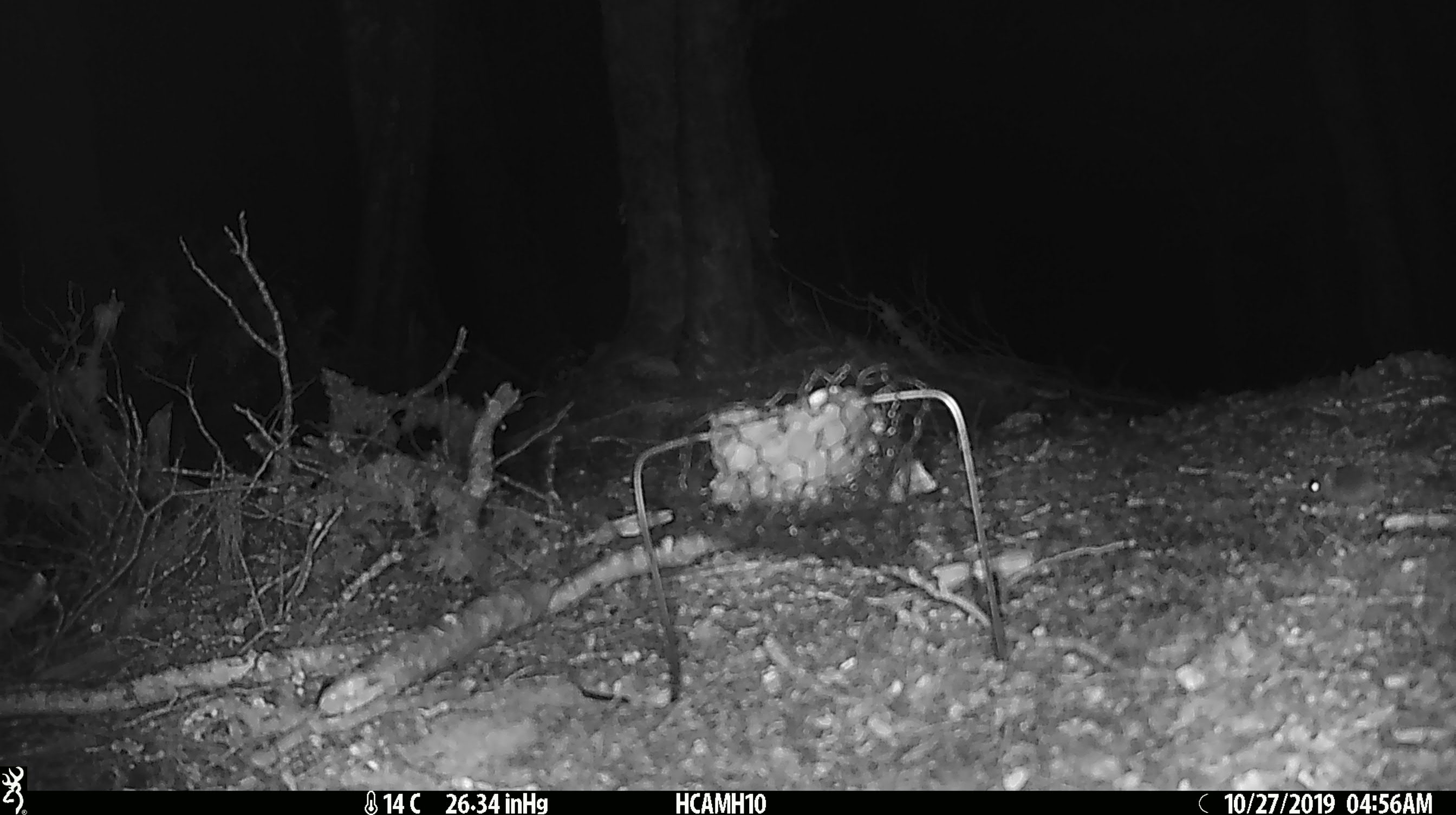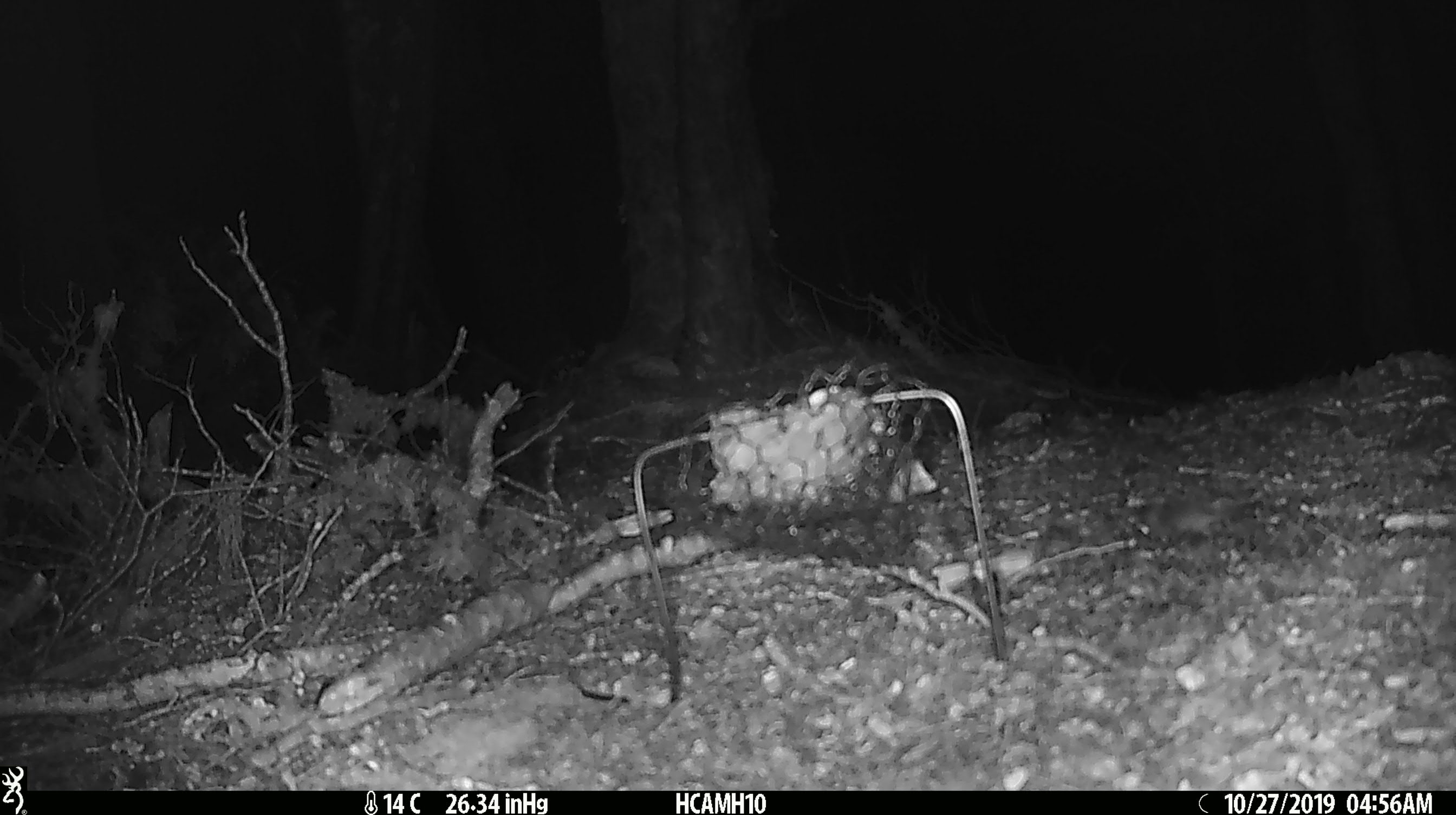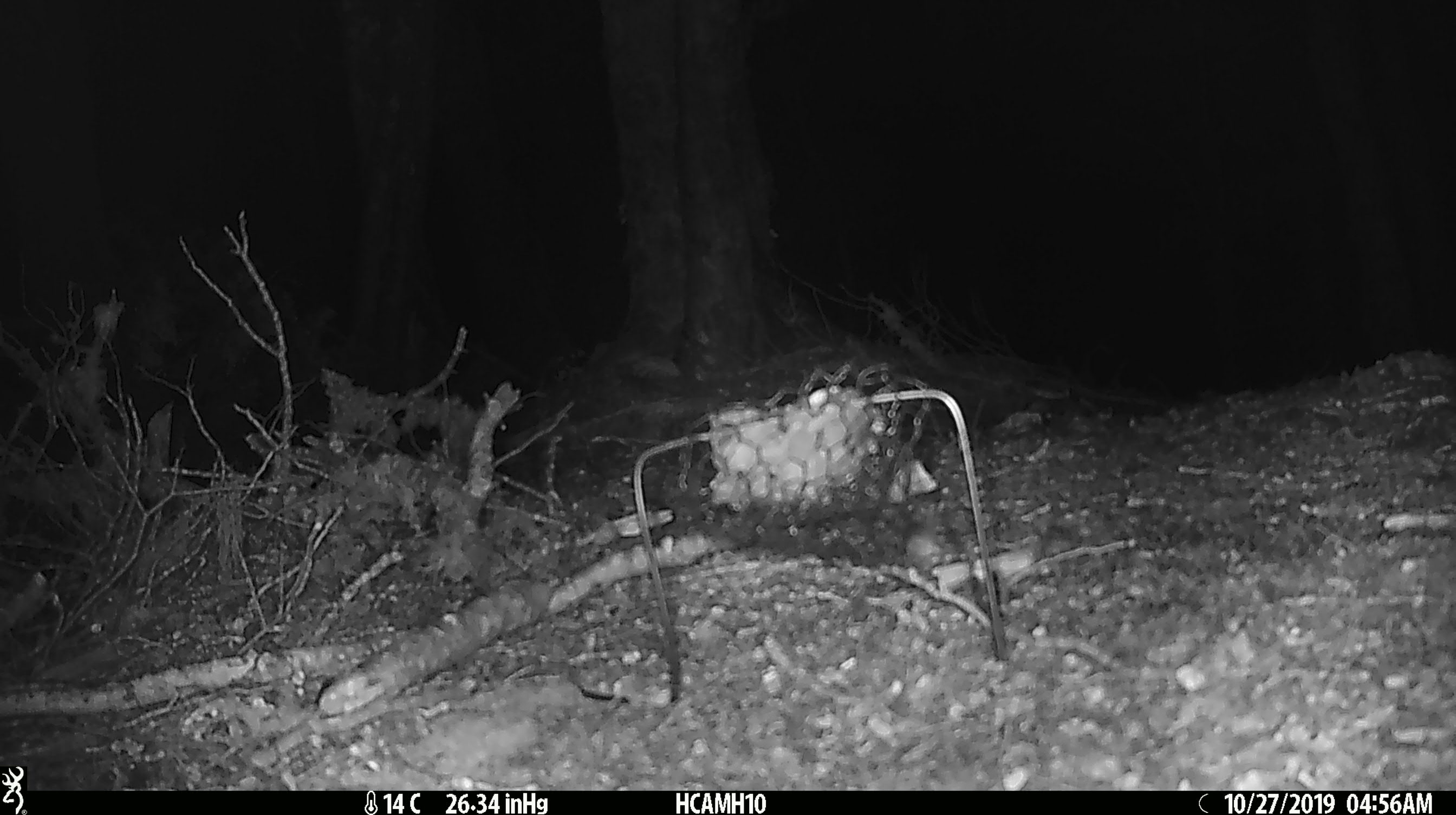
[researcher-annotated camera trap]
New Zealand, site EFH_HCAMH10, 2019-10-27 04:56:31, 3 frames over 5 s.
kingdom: Animalia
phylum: Chordata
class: Mammalia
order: Rodentia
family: Muridae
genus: Mus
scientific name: Mus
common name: mouse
Mouse (Mus).